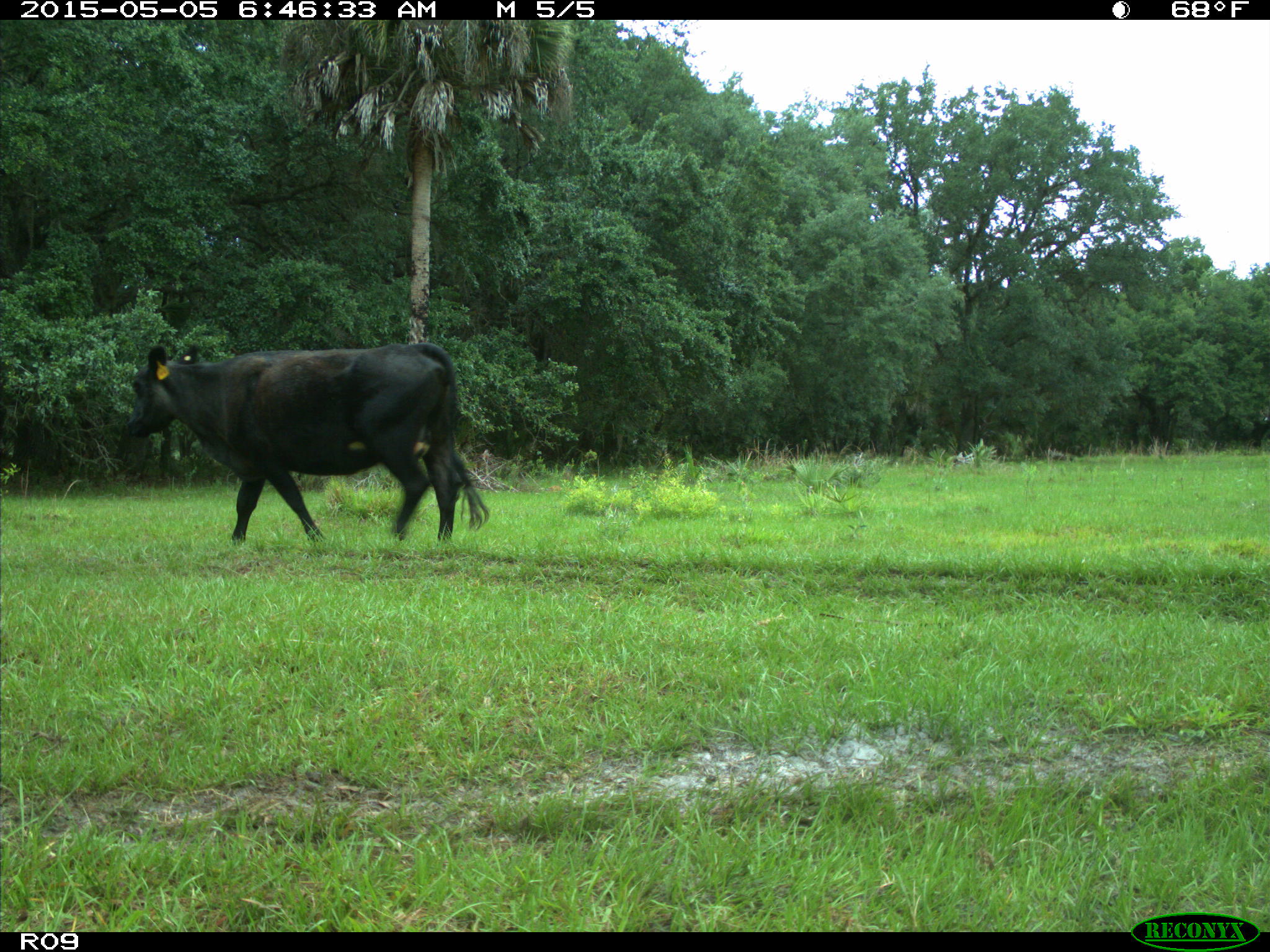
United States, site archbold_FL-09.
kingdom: Animalia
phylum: Chordata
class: Mammalia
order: Artiodactyla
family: Bovidae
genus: Bos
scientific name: Bos taurus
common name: domestic cow